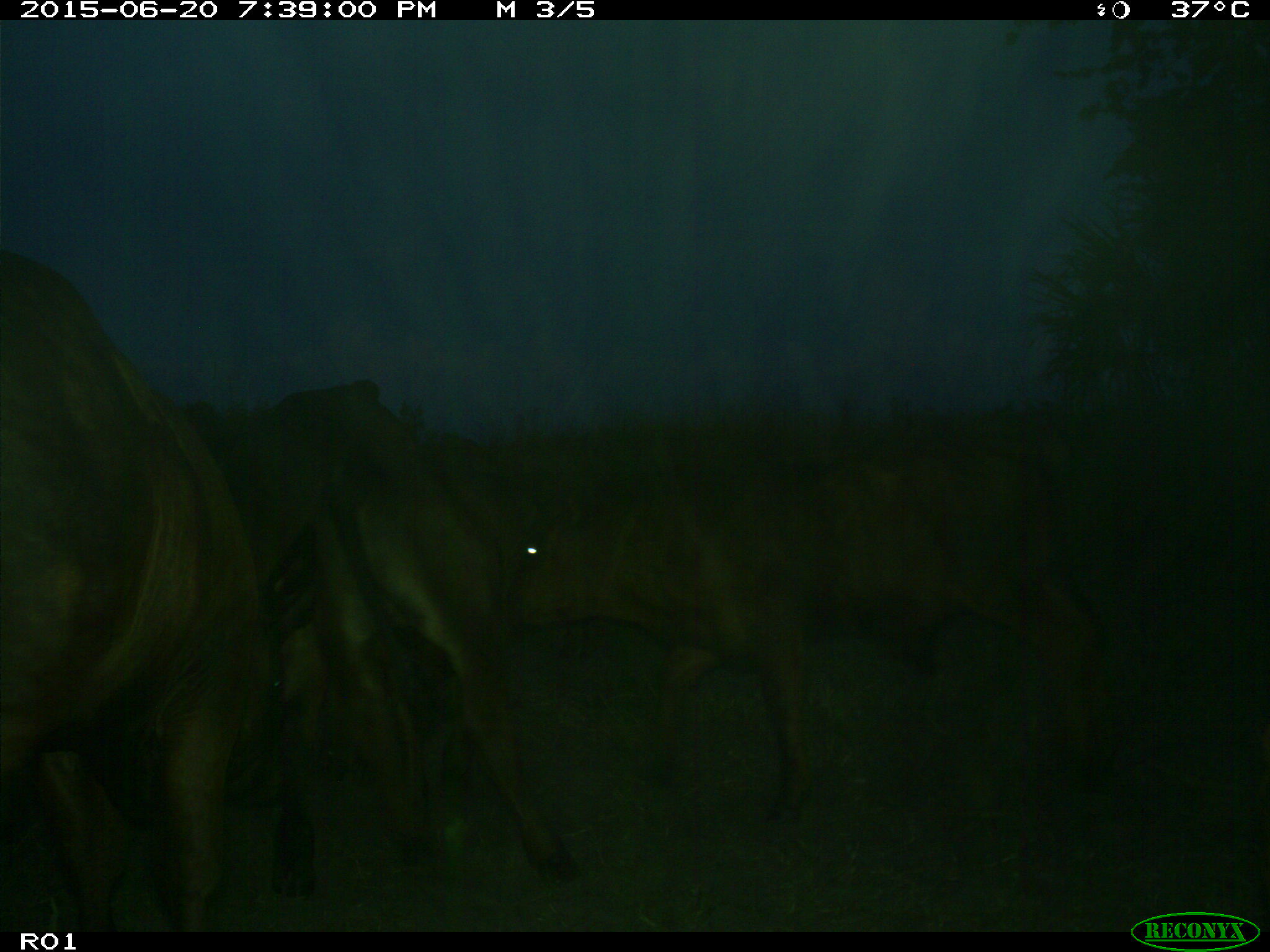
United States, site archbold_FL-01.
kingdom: Animalia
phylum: Chordata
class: Mammalia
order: Artiodactyla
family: Bovidae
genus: Bos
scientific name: Bos taurus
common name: domestic cow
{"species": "Bos taurus (domestic cow)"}